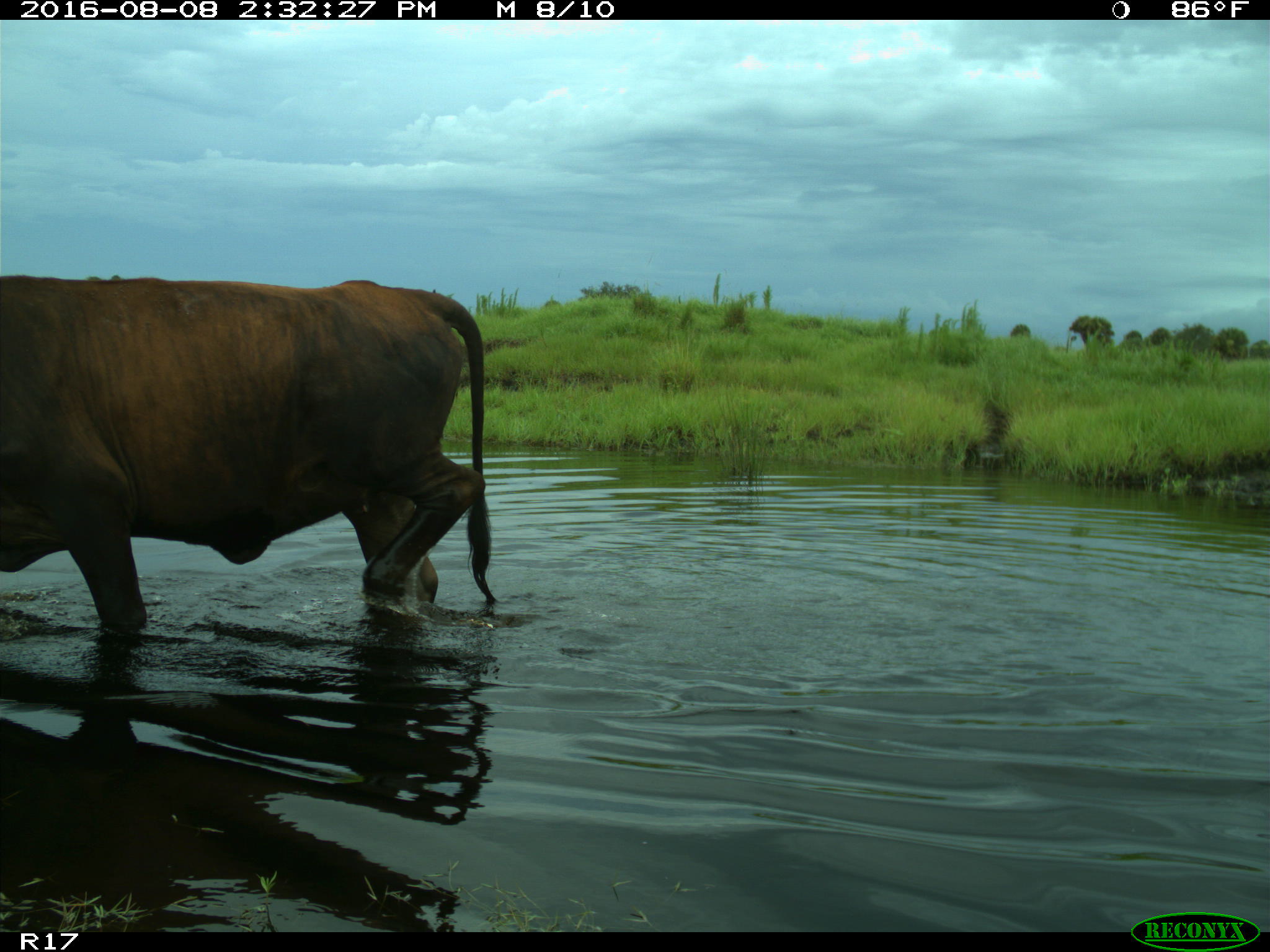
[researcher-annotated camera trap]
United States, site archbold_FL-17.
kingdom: Animalia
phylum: Chordata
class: Mammalia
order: Artiodactyla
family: Bovidae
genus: Bos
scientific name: Bos taurus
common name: domestic cow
Bos taurus (domestic cow).